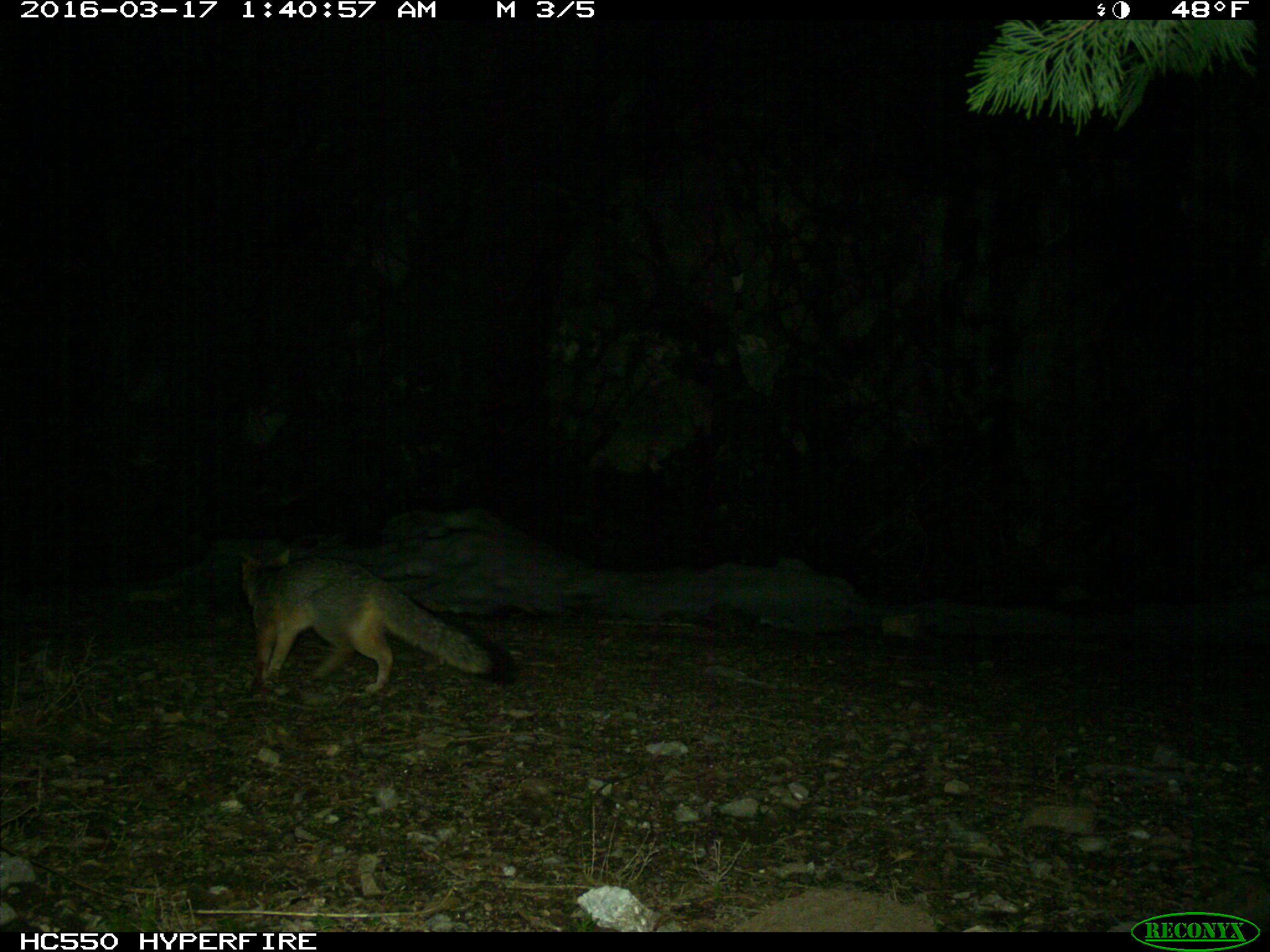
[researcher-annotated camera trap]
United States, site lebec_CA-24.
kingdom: Animalia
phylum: Chordata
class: Mammalia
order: Carnivora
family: Canidae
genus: Urocyon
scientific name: Urocyon cinereoargenteus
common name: gray fox